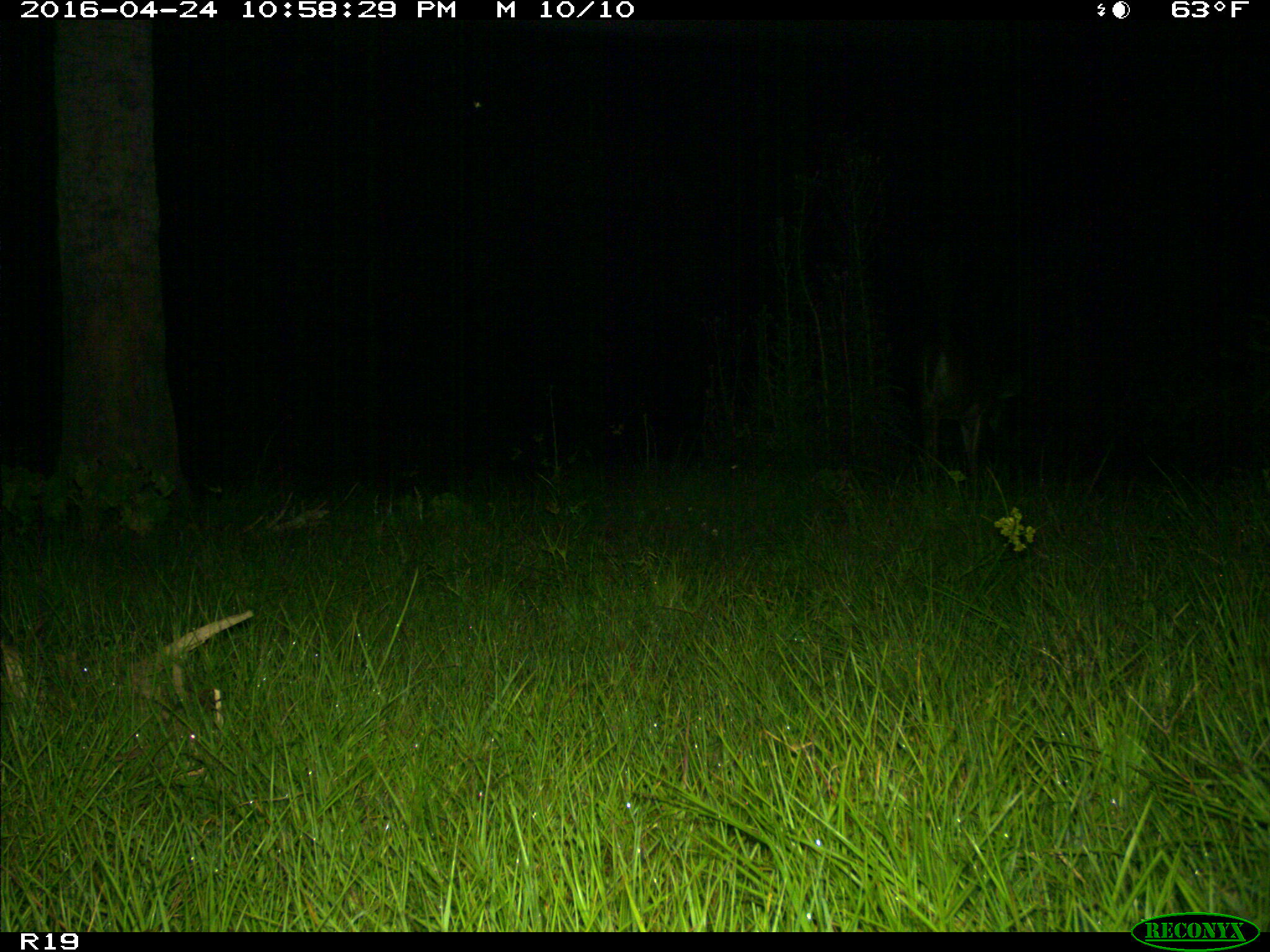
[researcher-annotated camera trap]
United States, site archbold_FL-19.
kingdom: Animalia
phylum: Chordata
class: Mammalia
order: Artiodactyla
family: Cervidae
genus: Odocoileus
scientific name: Odocoileus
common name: deer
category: unidentified deer